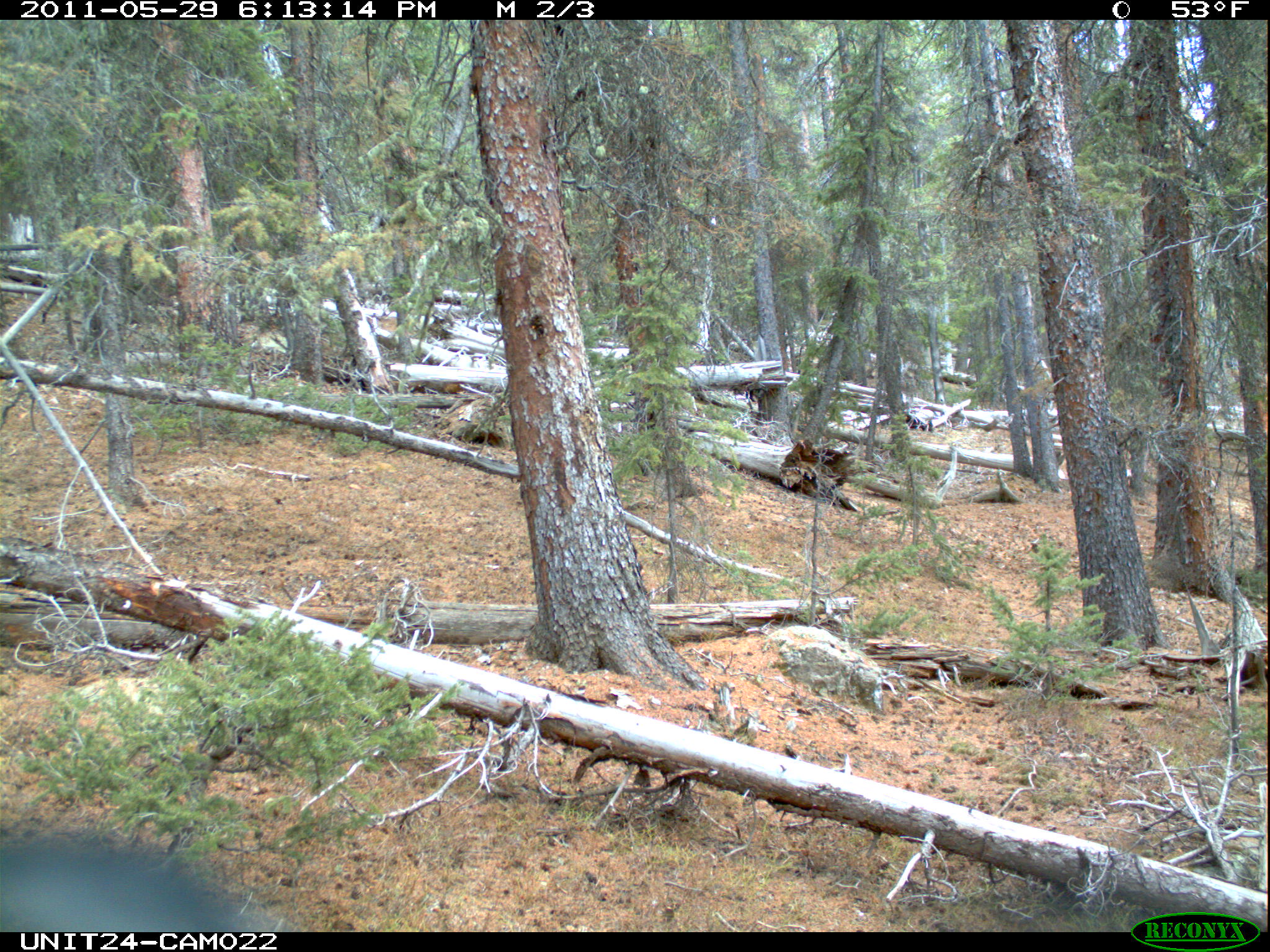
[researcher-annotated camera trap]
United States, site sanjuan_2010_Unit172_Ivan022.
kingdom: Animalia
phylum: Chordata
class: Aves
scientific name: Aves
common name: birds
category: unidentified bird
Unidentified bird (birds) (Aves).